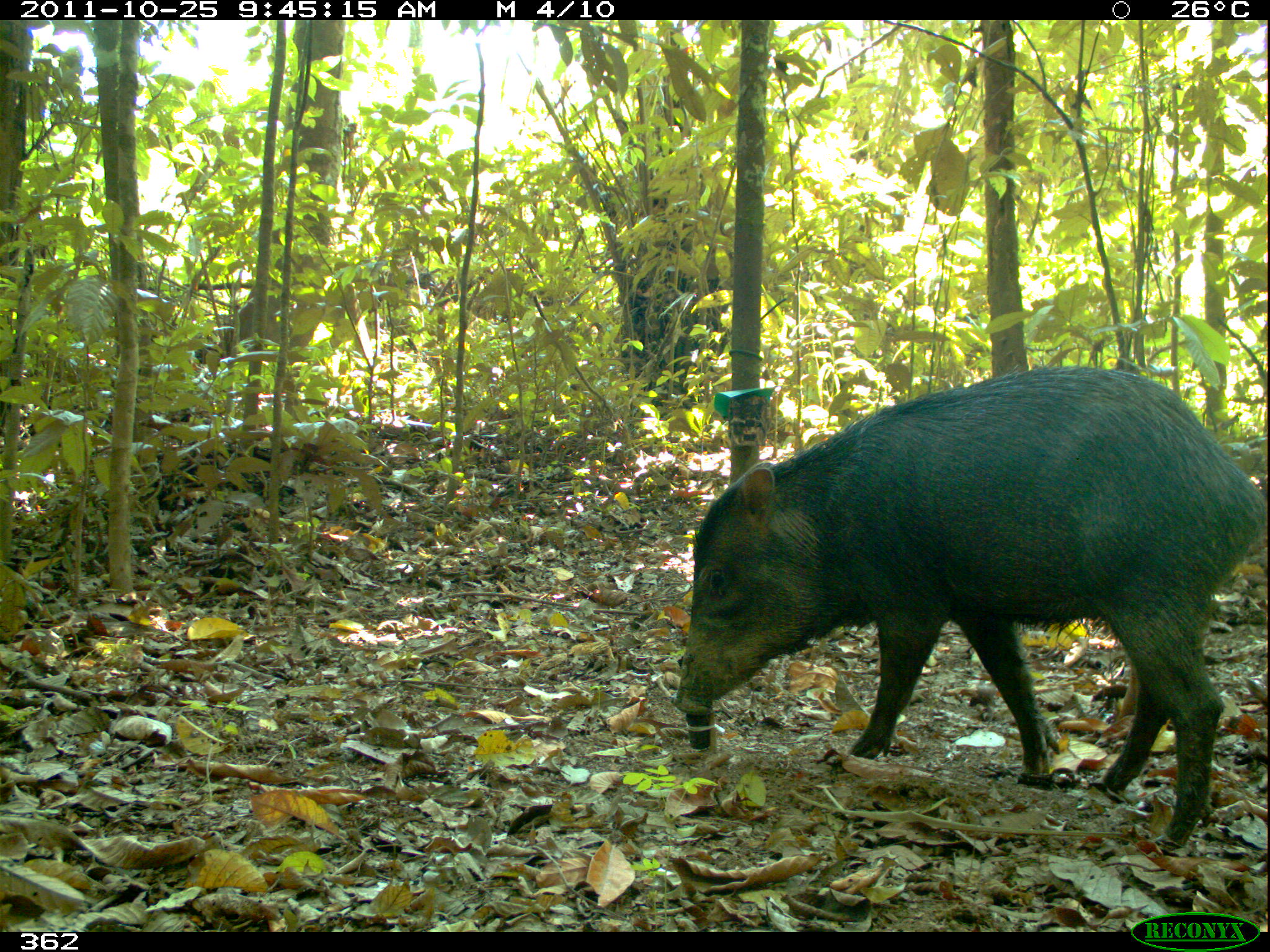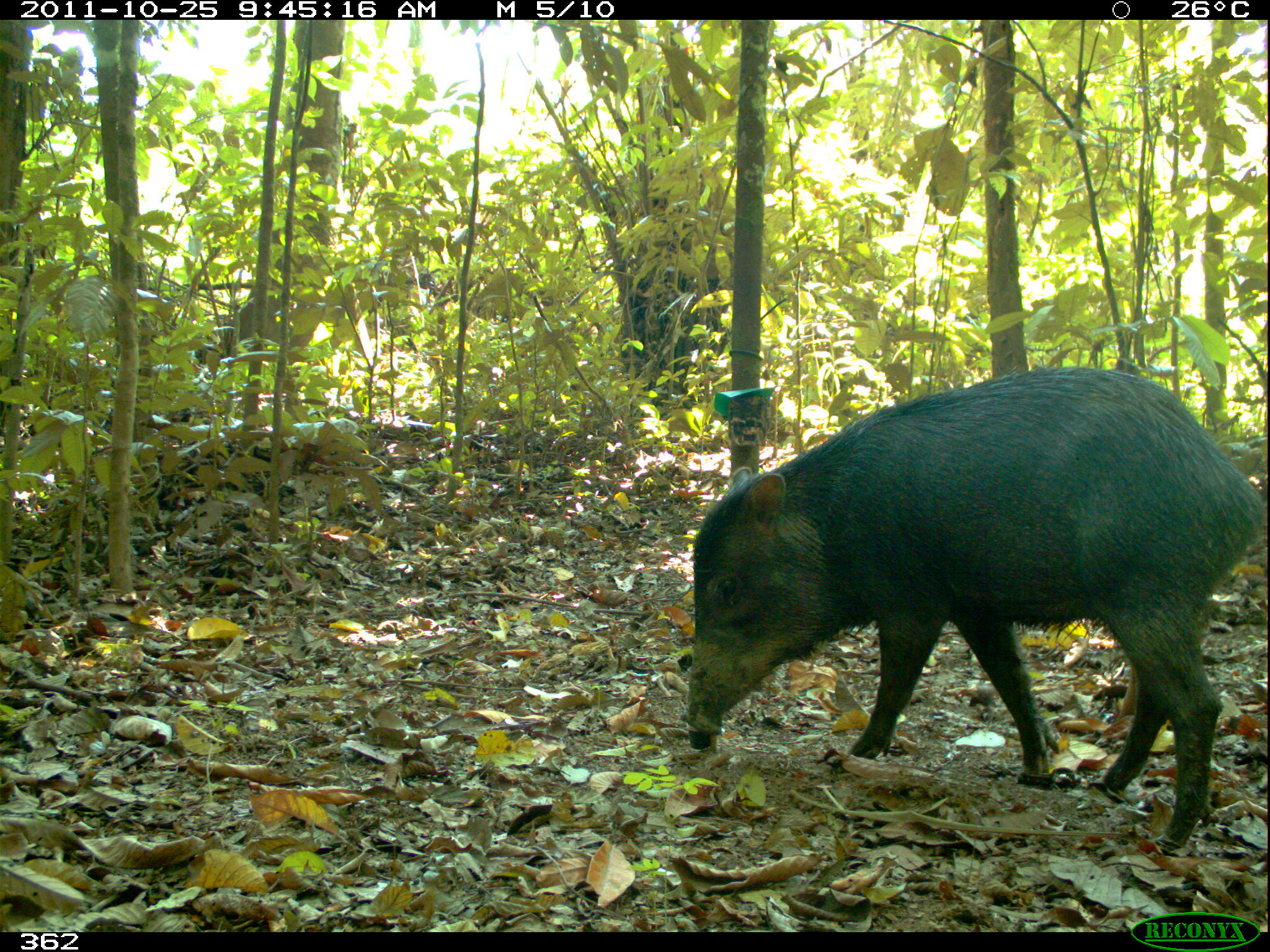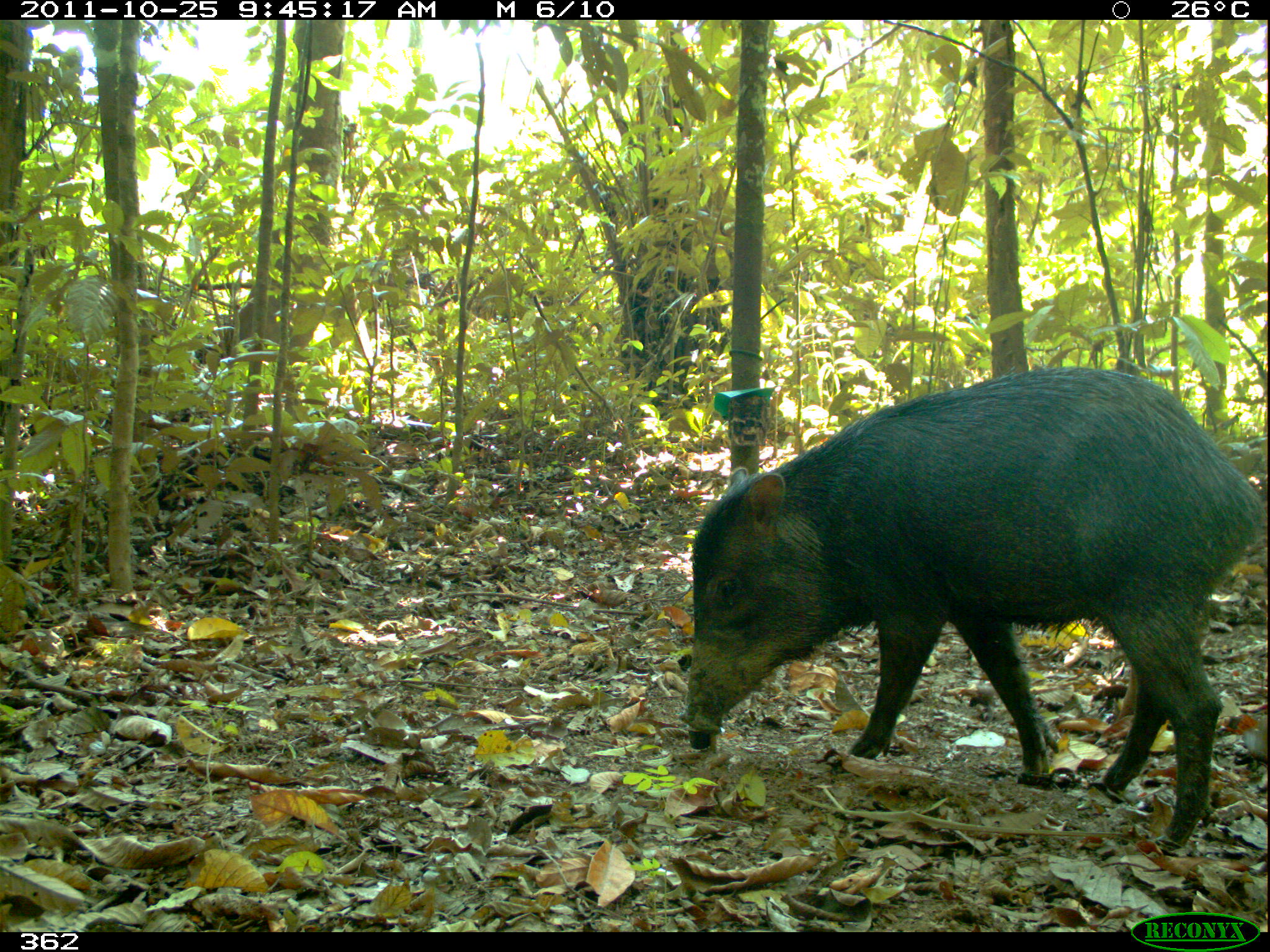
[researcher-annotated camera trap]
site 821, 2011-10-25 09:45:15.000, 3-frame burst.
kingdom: Animalia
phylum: Chordata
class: Mammalia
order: Artiodactyla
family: Tayassuidae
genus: Tayassu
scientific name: Tayassu pecari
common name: white-lipped peccary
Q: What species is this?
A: Tayassu pecari (white-lipped peccary).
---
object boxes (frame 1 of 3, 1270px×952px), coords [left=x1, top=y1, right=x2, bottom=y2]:
tayassu pecari: [left=670, top=359, right=1267, bottom=853]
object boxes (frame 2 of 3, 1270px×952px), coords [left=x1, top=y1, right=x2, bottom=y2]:
tayassu pecari: [left=682, top=359, right=1270, bottom=858]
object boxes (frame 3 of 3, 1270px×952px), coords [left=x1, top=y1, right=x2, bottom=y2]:
tayassu pecari: [left=679, top=359, right=1267, bottom=849]